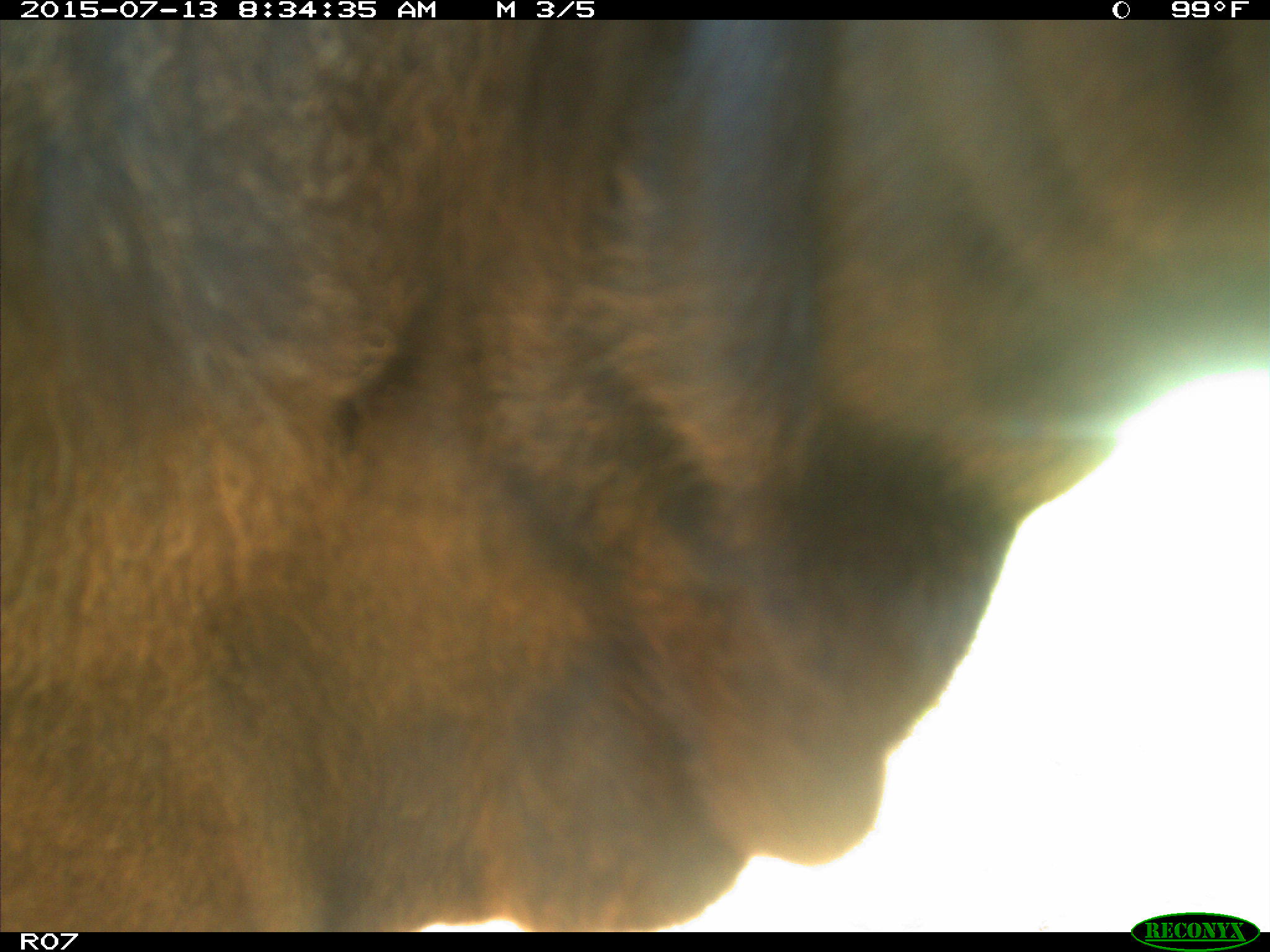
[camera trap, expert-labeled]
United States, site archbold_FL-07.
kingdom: Animalia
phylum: Chordata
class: Mammalia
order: Artiodactyla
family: Bovidae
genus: Bos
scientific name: Bos taurus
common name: domestic cow